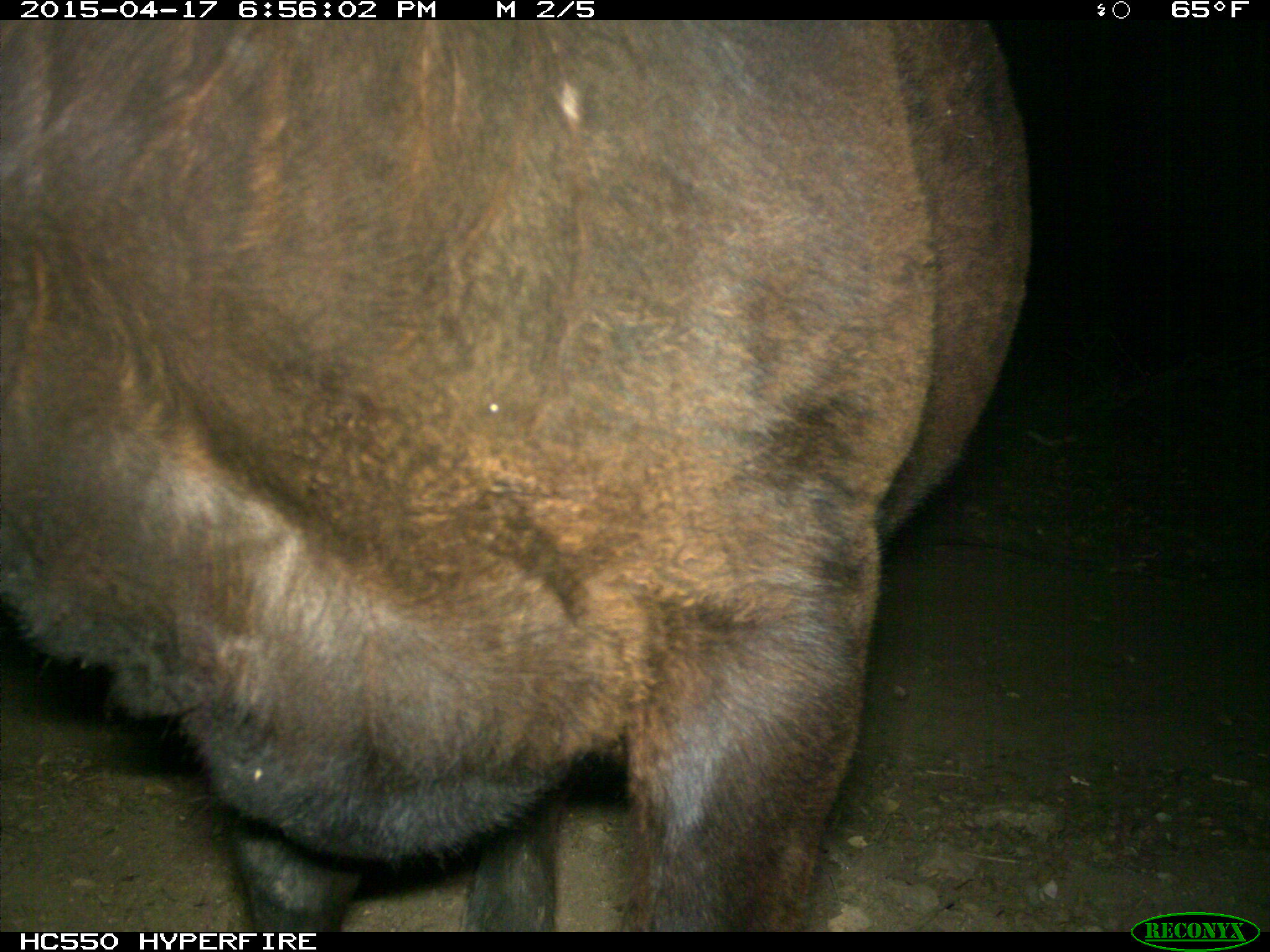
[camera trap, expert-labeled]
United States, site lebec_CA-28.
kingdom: Animalia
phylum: Chordata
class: Mammalia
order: Artiodactyla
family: Bovidae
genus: Bos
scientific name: Bos taurus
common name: domestic cow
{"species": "Bos taurus (domestic cow)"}